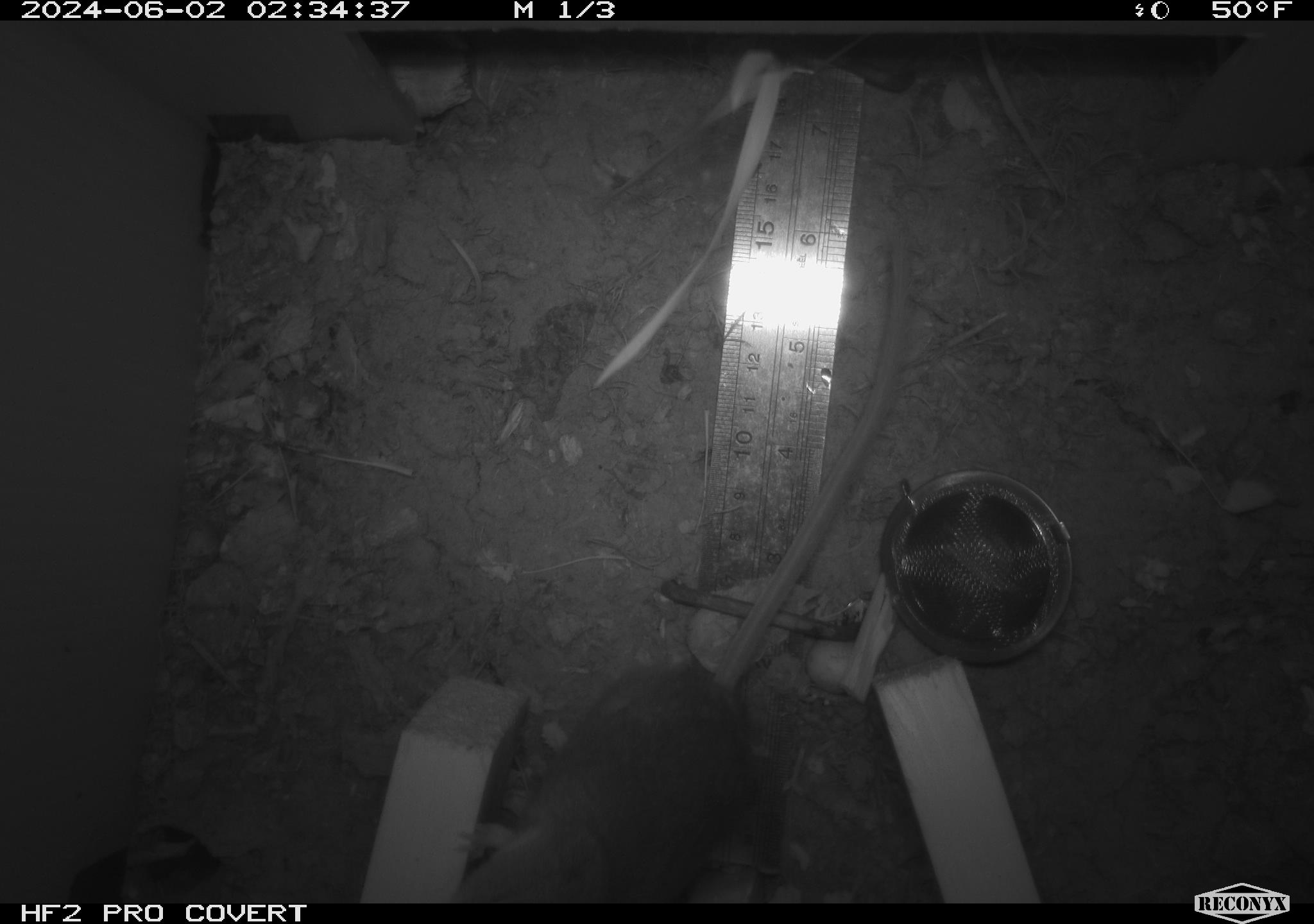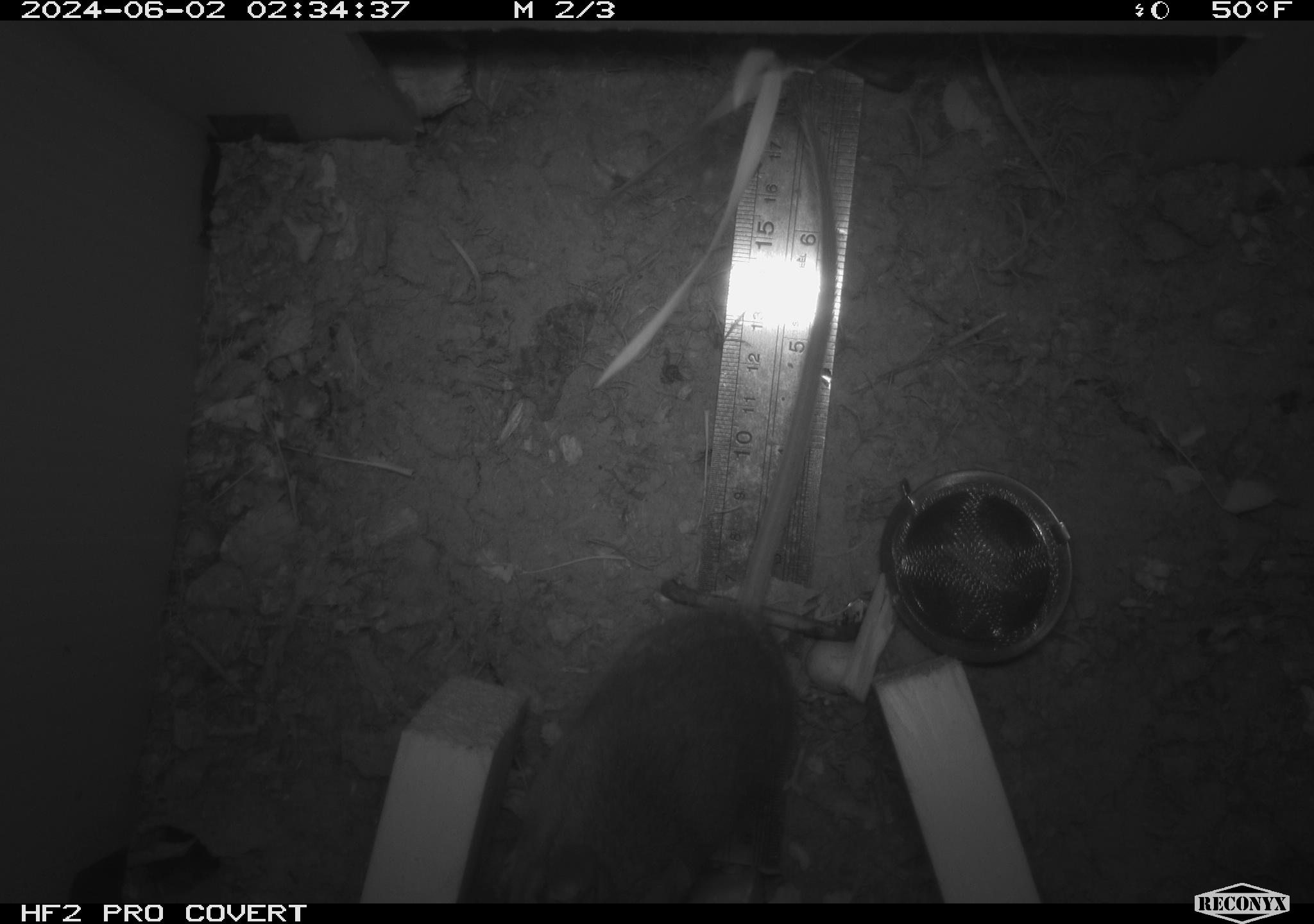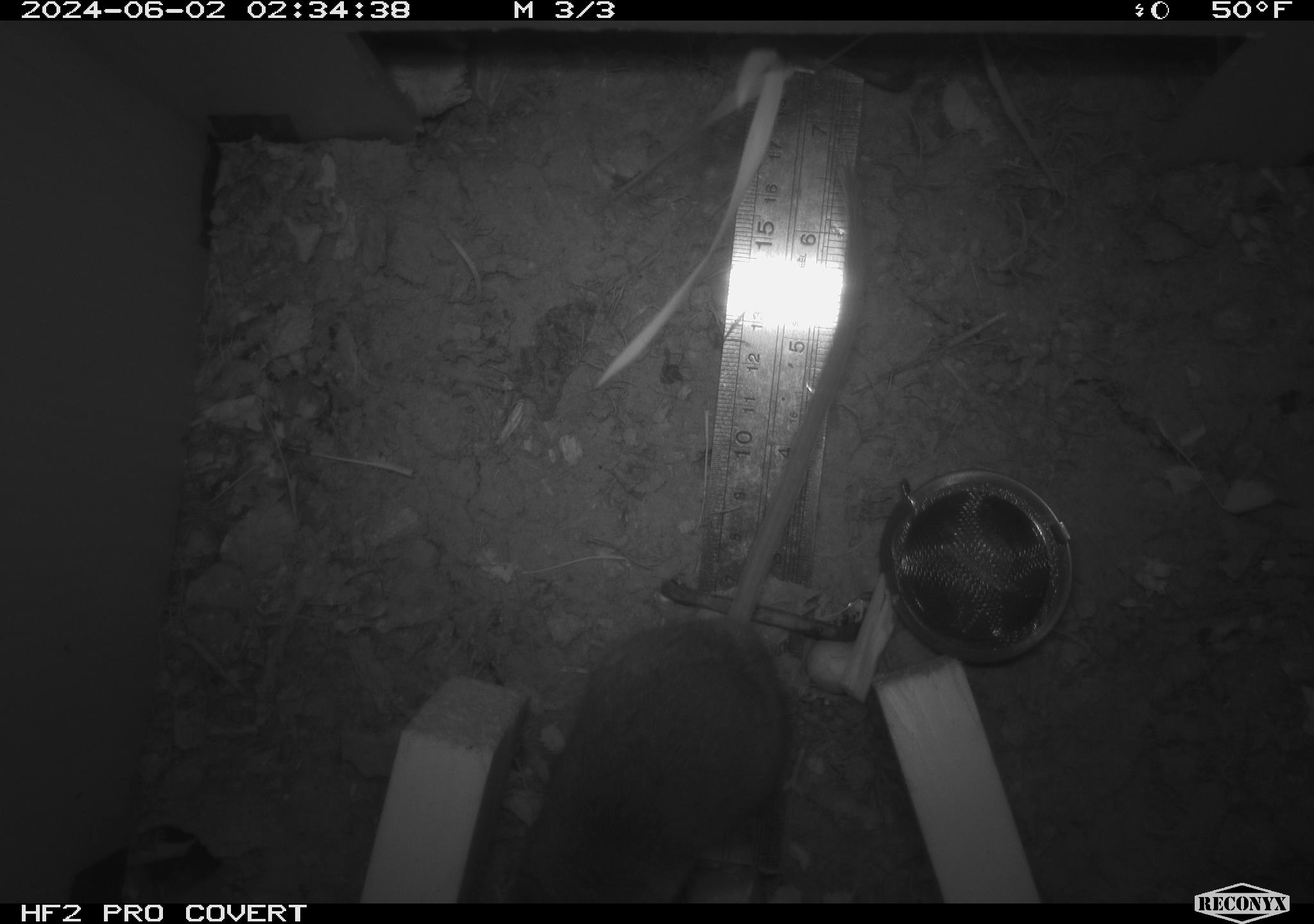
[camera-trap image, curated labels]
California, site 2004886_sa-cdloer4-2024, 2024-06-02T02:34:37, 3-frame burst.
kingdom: Animalia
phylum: Chordata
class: Mammalia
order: Rodentia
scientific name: Rodentia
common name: rodent